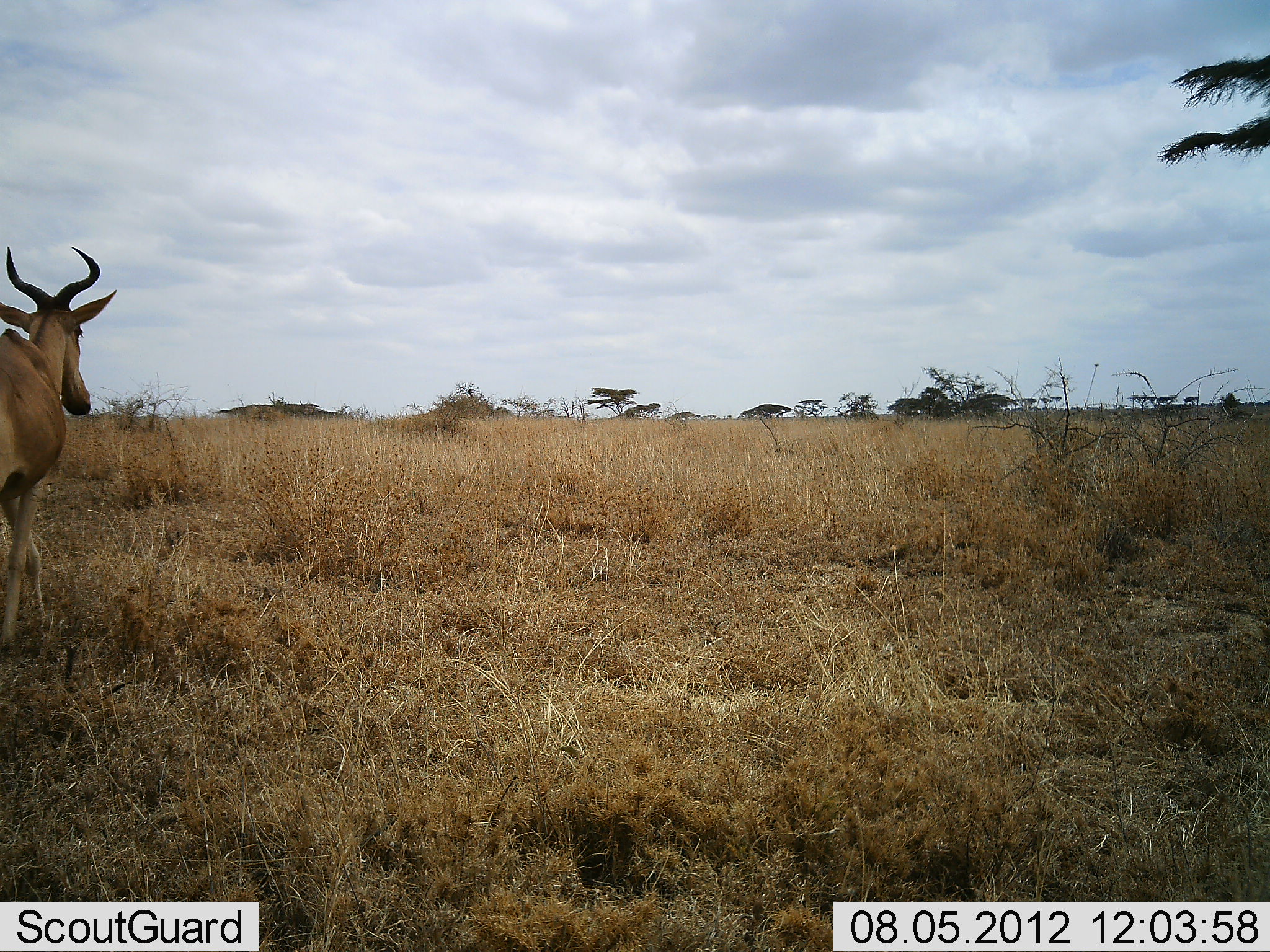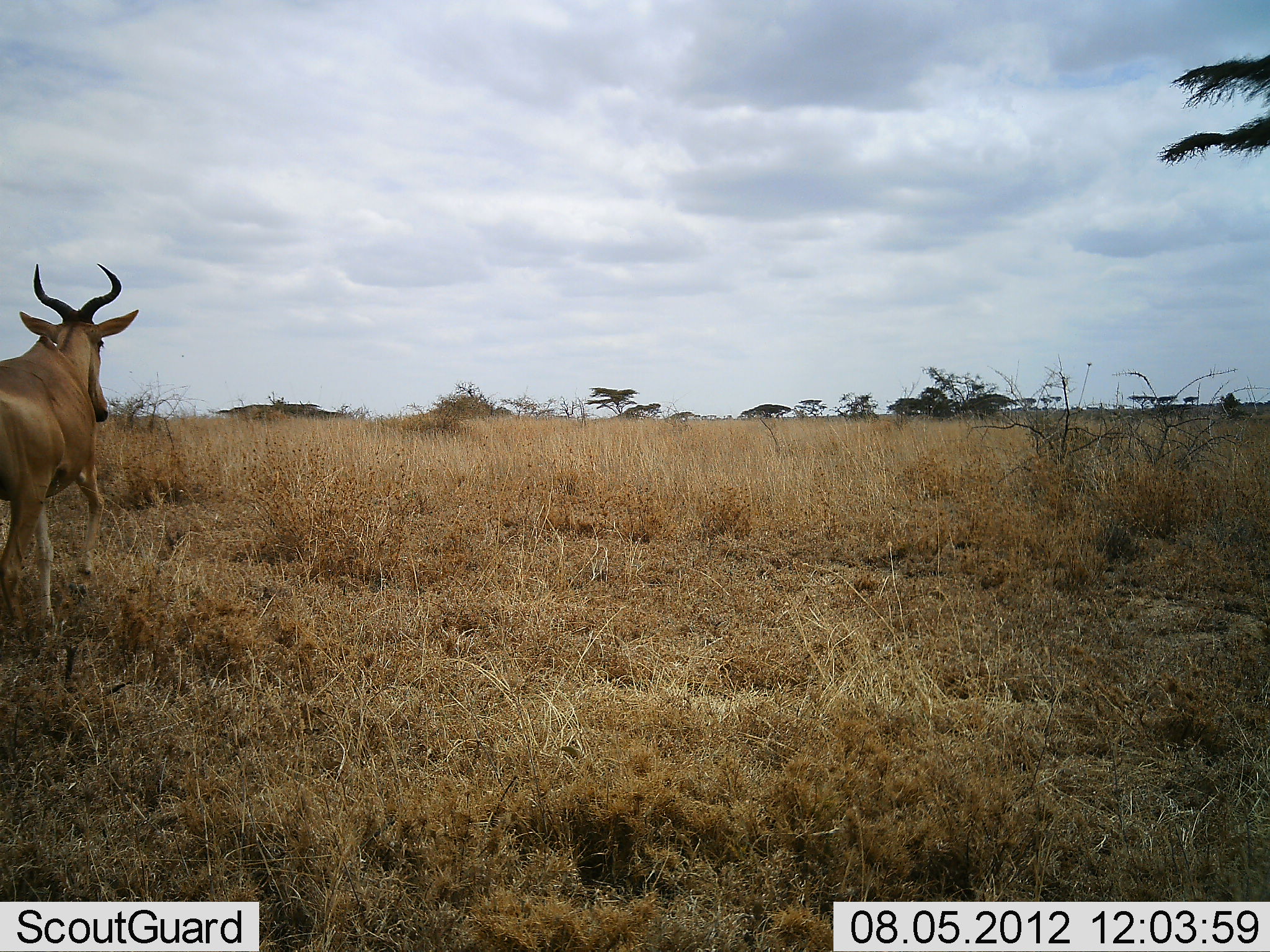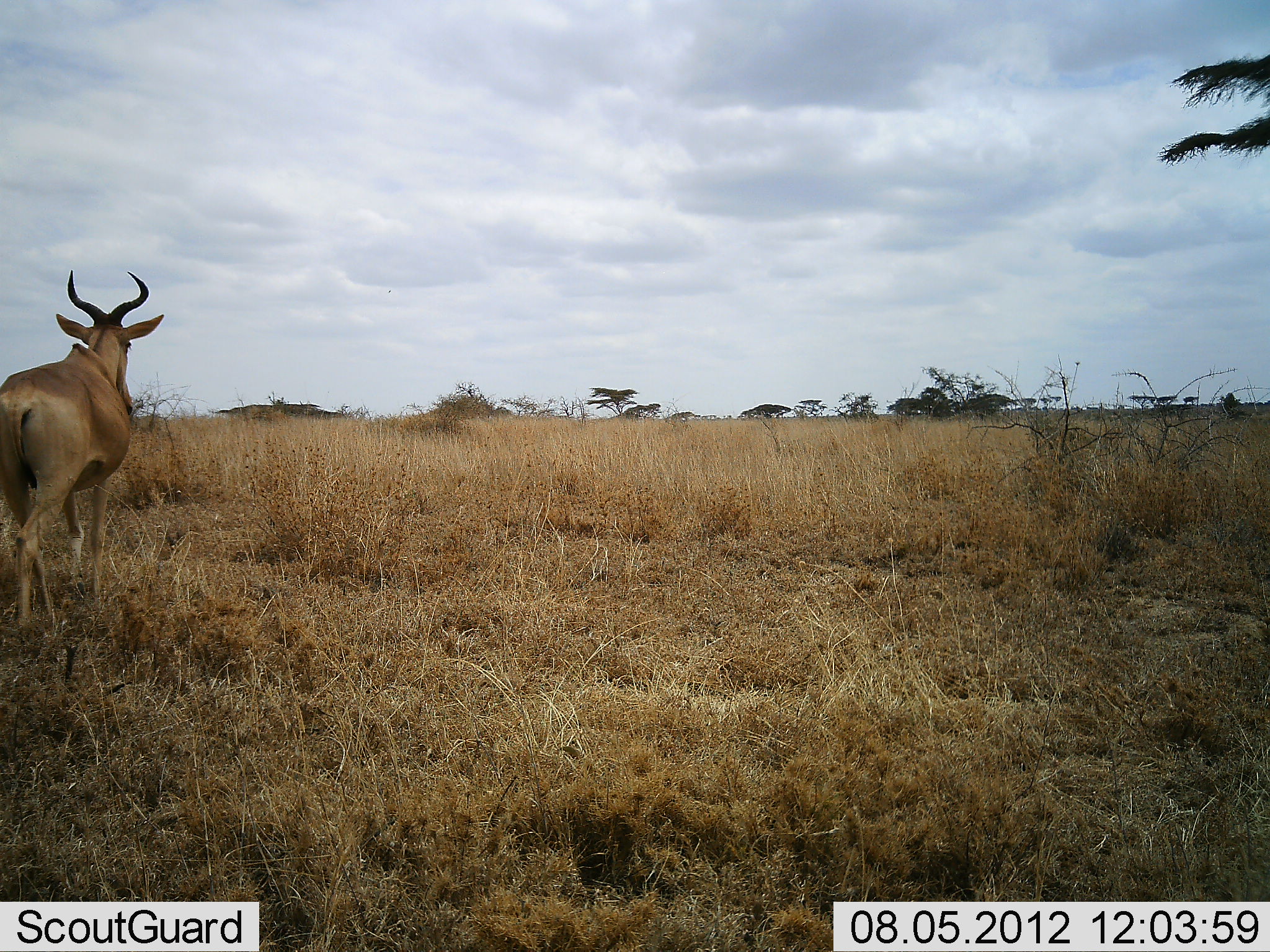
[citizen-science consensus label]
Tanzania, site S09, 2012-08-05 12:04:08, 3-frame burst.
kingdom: Animalia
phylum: Chordata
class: Mammalia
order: Artiodactyla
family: Bovidae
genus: Alcelaphus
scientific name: Alcelaphus buselaphus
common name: hartebeest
Hartebeest (Alcelaphus buselaphus), count 1. Behavior (volunteer vote fractions): standing 10%, resting 0%, moving 90%, interacting 0%. Young present (vote fraction): 0%. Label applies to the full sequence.